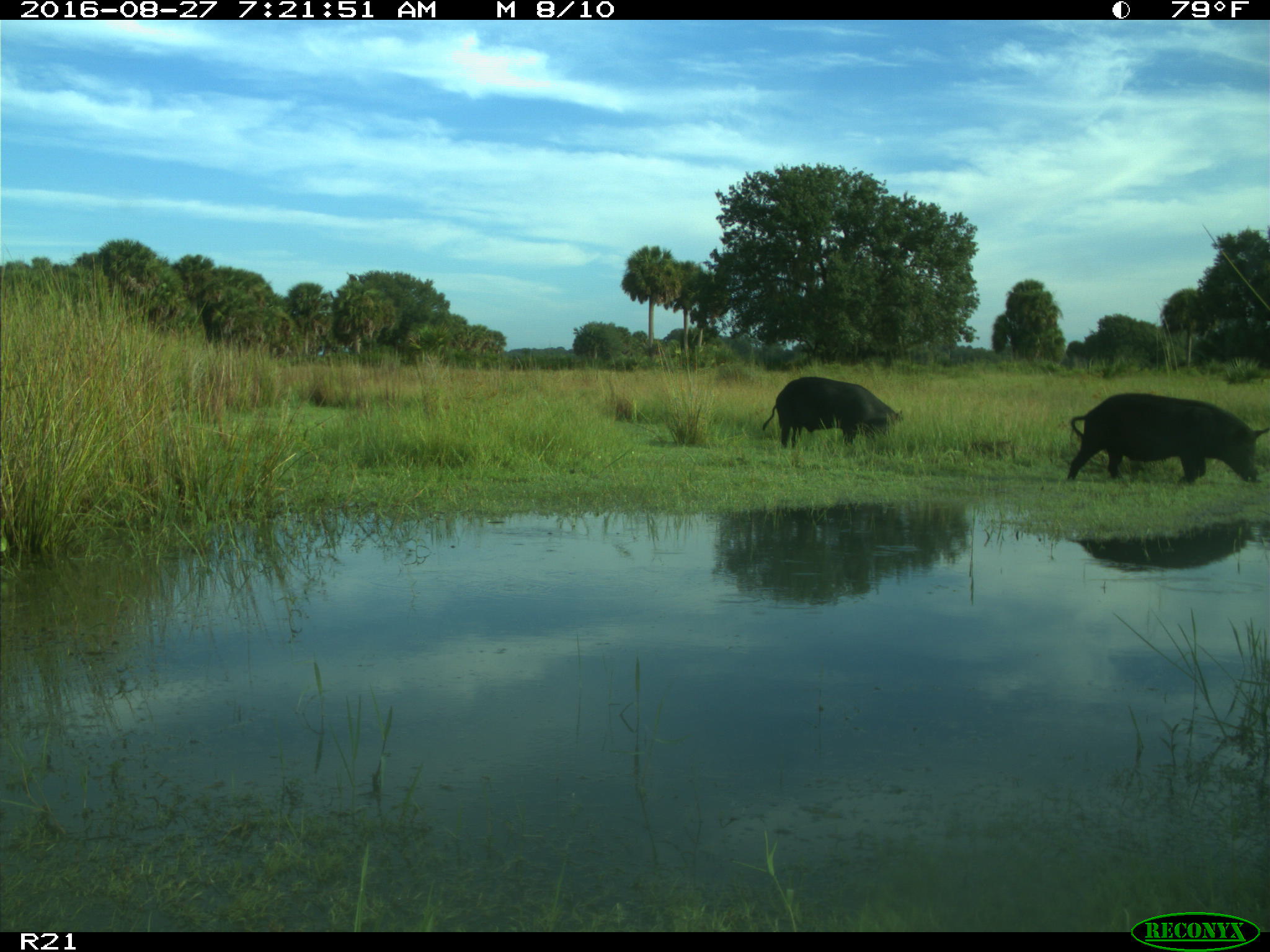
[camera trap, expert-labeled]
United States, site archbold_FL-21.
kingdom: Animalia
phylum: Chordata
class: Mammalia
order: Artiodactyla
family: Suidae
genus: Sus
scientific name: Sus scrofa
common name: wild boar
Sus scrofa (wild boar).